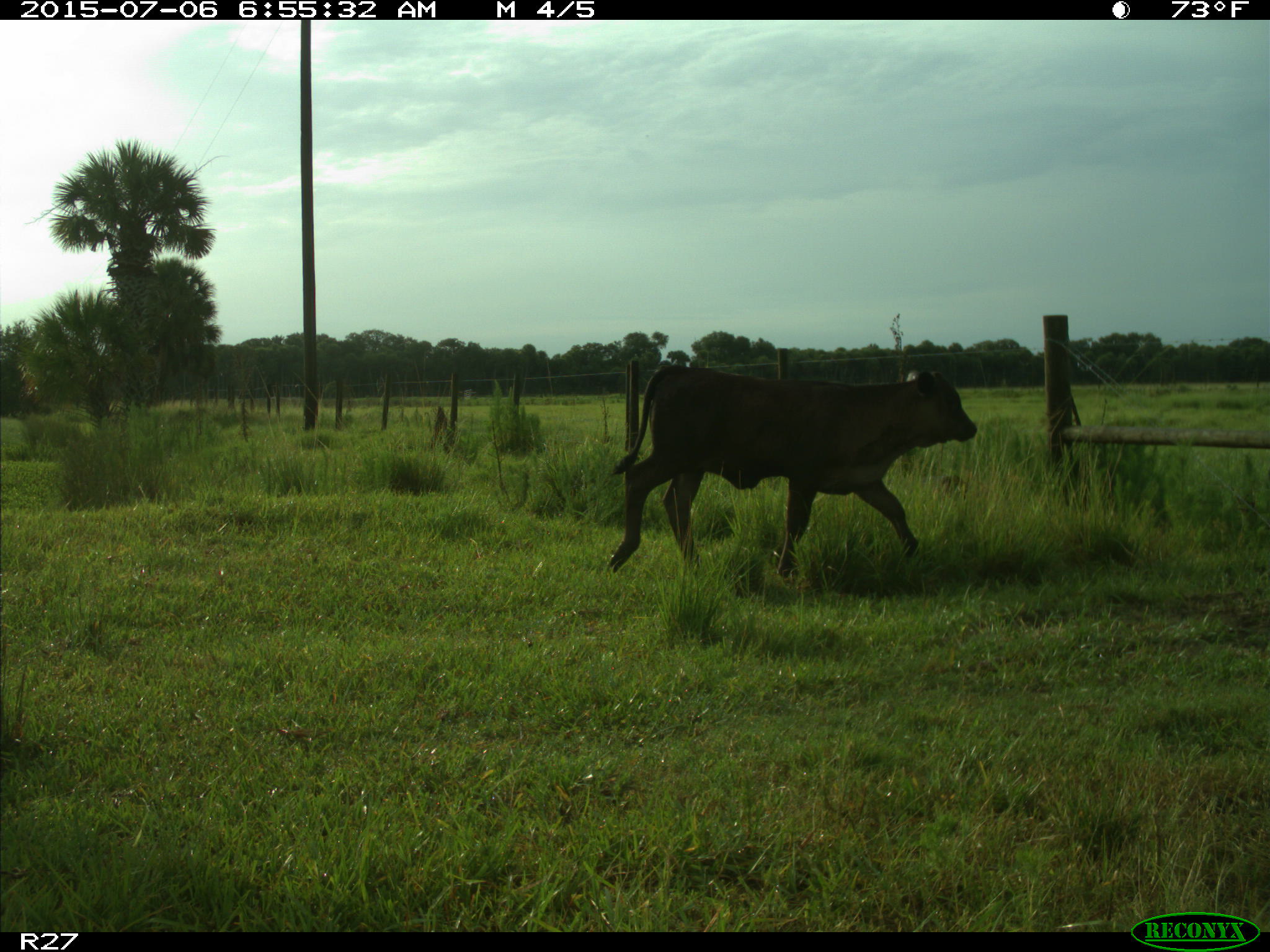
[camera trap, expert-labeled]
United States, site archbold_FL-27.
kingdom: Animalia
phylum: Chordata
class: Mammalia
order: Artiodactyla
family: Bovidae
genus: Bos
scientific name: Bos taurus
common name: domestic cow